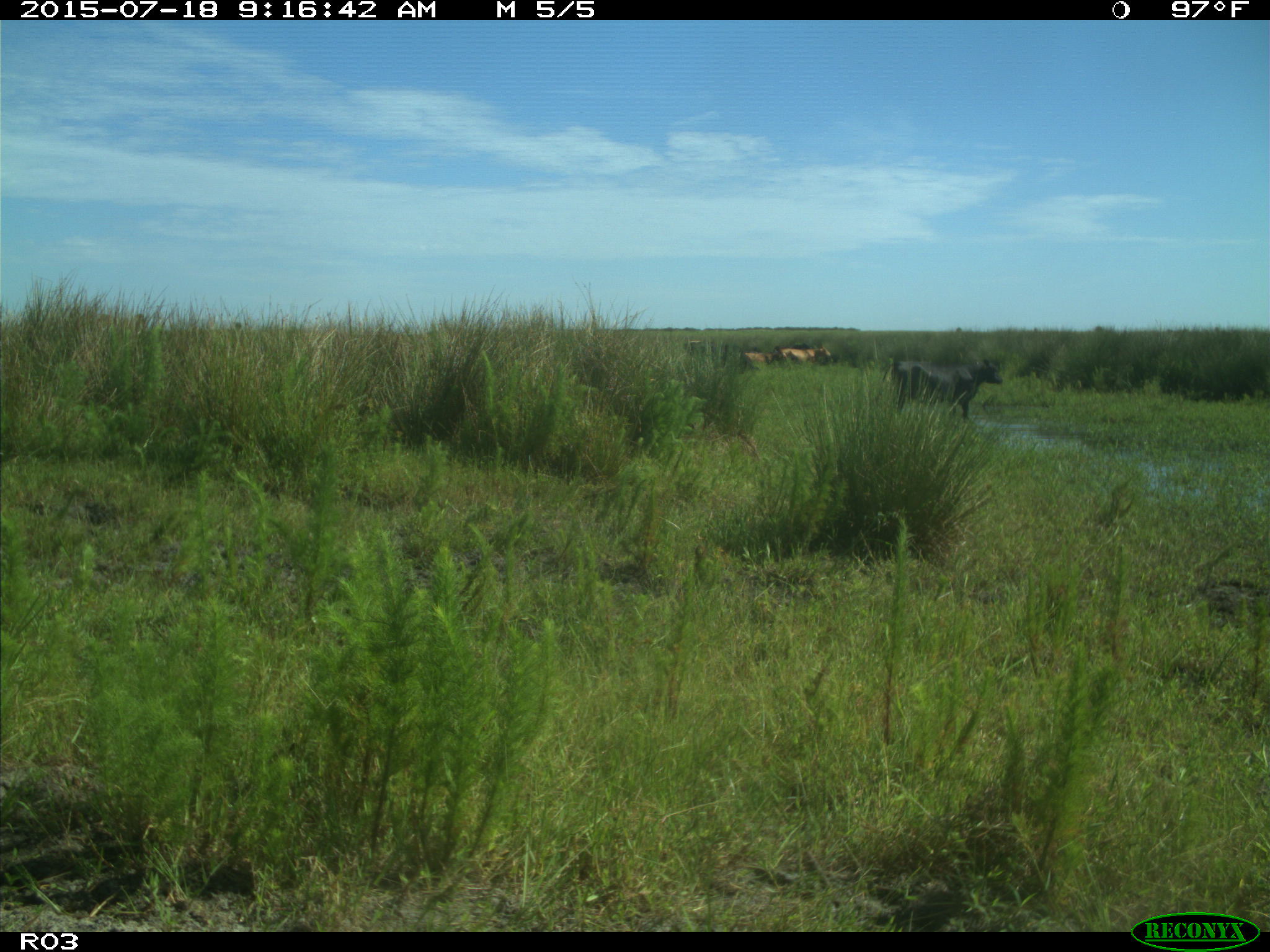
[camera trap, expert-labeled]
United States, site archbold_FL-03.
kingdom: Animalia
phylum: Chordata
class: Mammalia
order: Artiodactyla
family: Bovidae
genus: Bos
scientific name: Bos taurus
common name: domestic cow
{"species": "Bos taurus (domestic cow)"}